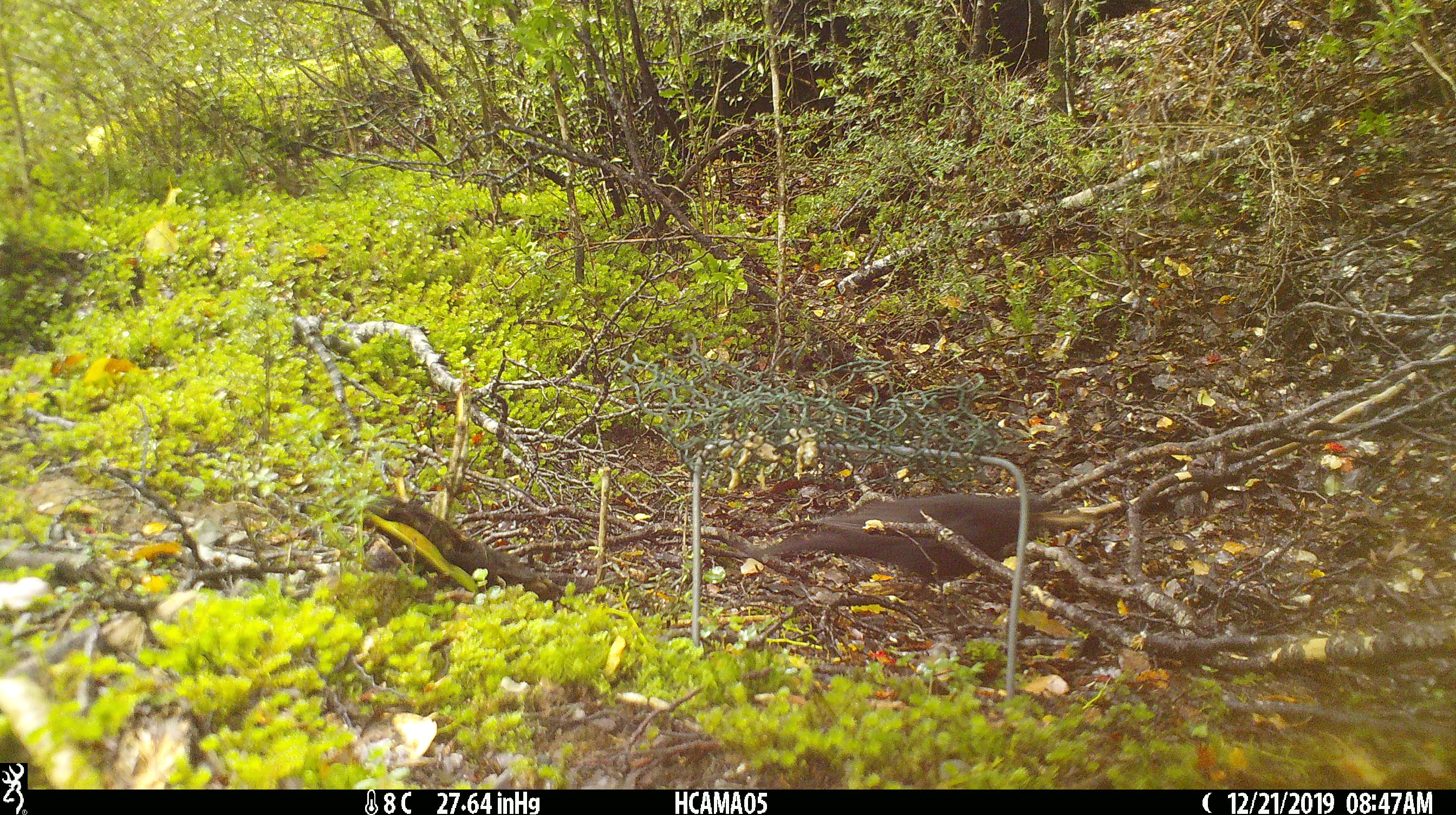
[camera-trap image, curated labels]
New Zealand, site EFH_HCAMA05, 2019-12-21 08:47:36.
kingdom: Animalia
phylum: Chordata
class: Aves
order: Passeriformes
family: Turdidae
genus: Turdus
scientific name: Turdus merula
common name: eurasian blackbird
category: blackbird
Blackbird (eurasian blackbird) (Turdus merula).